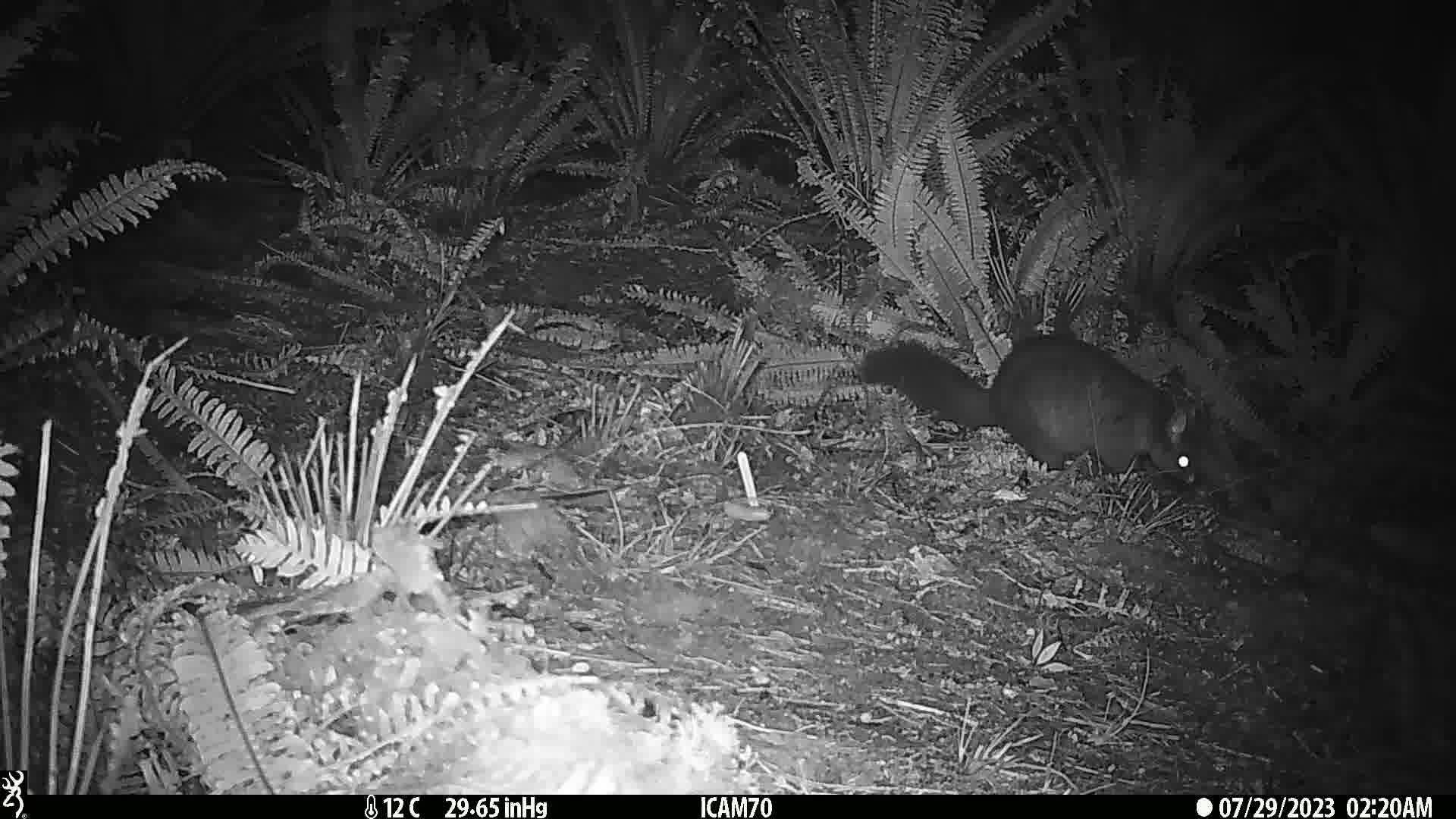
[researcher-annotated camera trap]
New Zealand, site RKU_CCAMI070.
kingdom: Animalia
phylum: Chordata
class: Mammalia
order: Diprotodontia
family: Phalangeridae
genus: Trichosurus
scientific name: Trichosurus vulpecula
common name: common brushtail possum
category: possum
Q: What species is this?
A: Possum (common brushtail possum) (Trichosurus vulpecula).